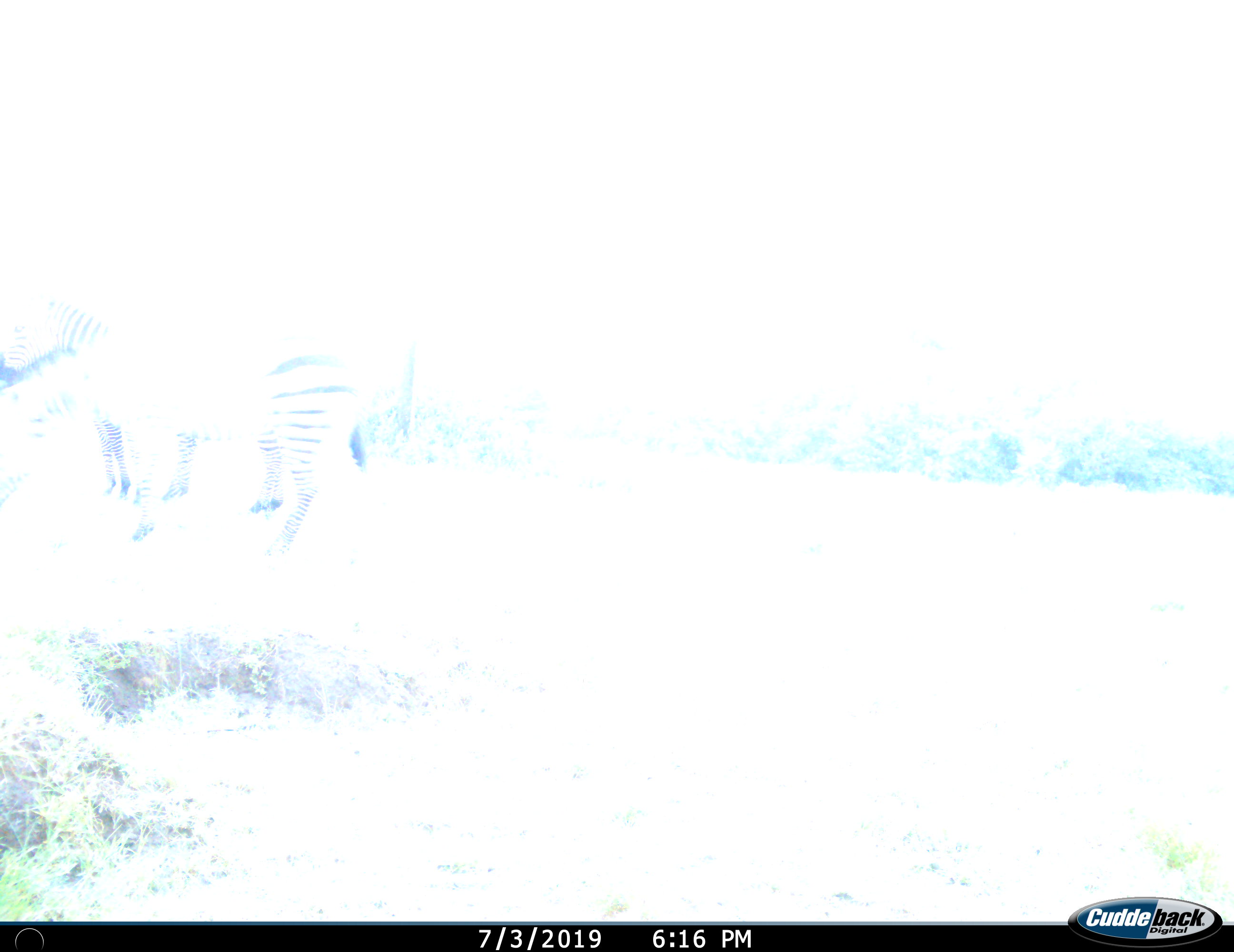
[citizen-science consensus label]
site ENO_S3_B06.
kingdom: Animalia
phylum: Chordata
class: Mammalia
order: Perissodactyla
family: Equidae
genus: Equus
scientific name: Equus quagga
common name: plains zebra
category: zebraplains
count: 2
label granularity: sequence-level